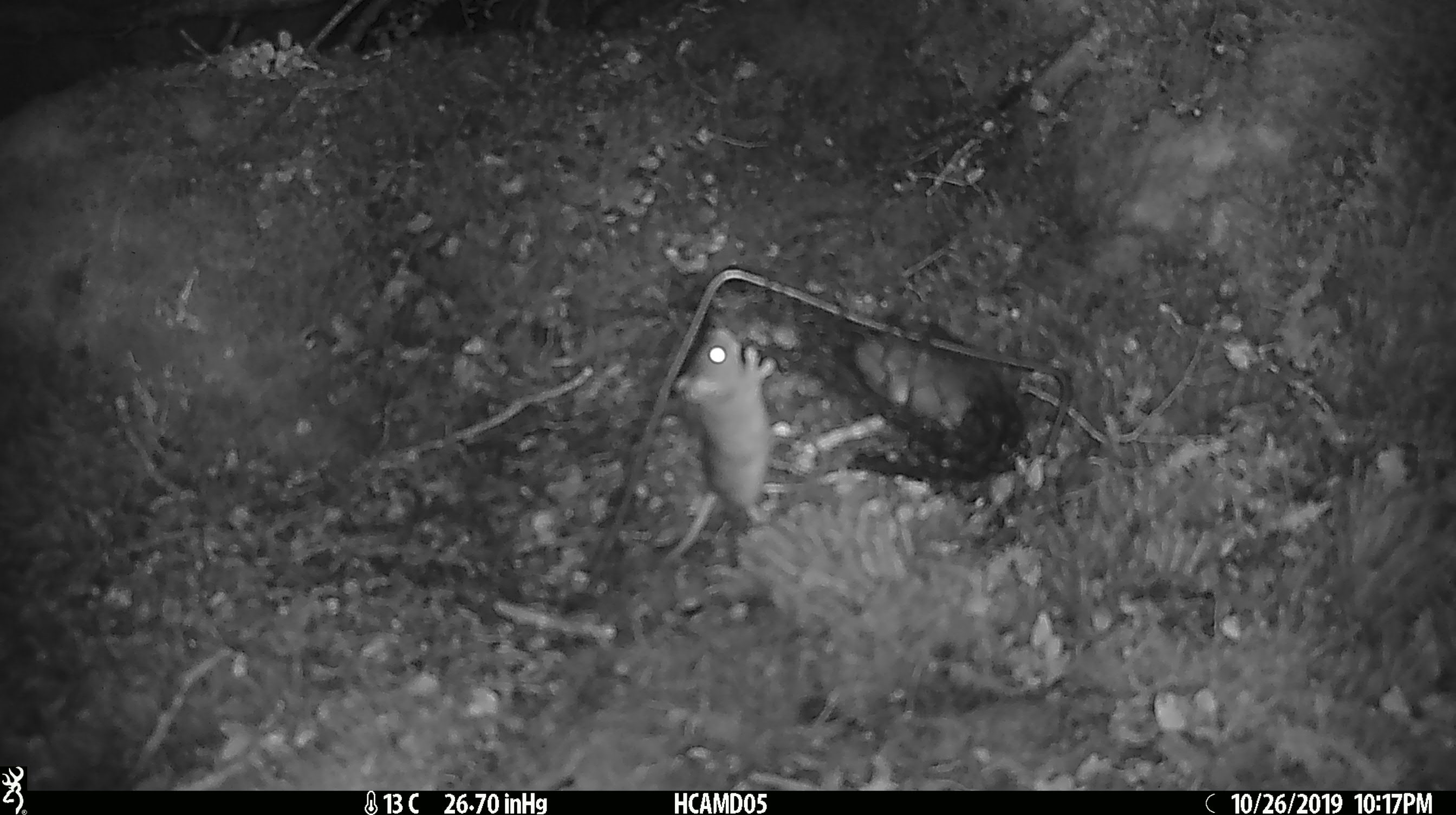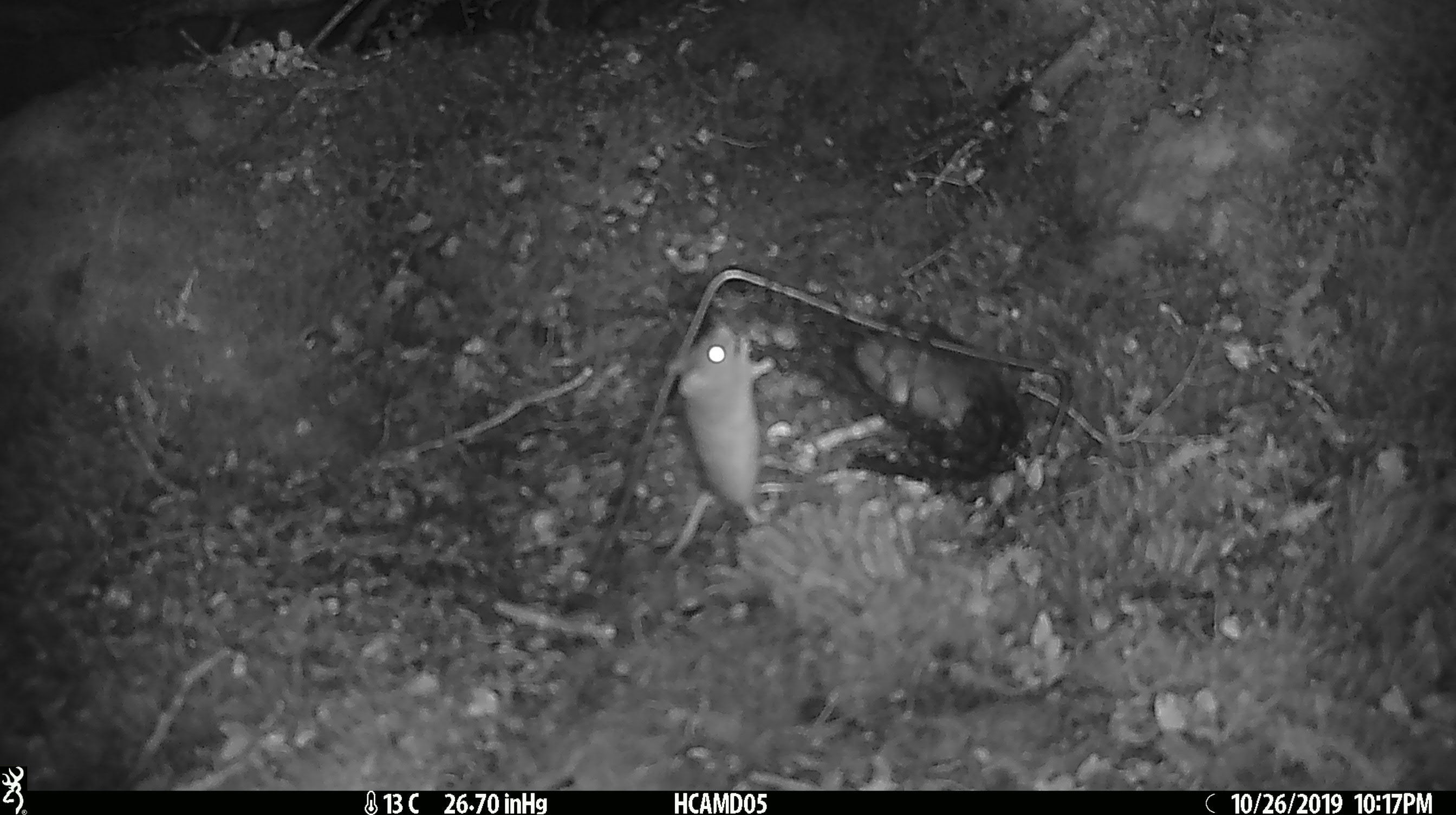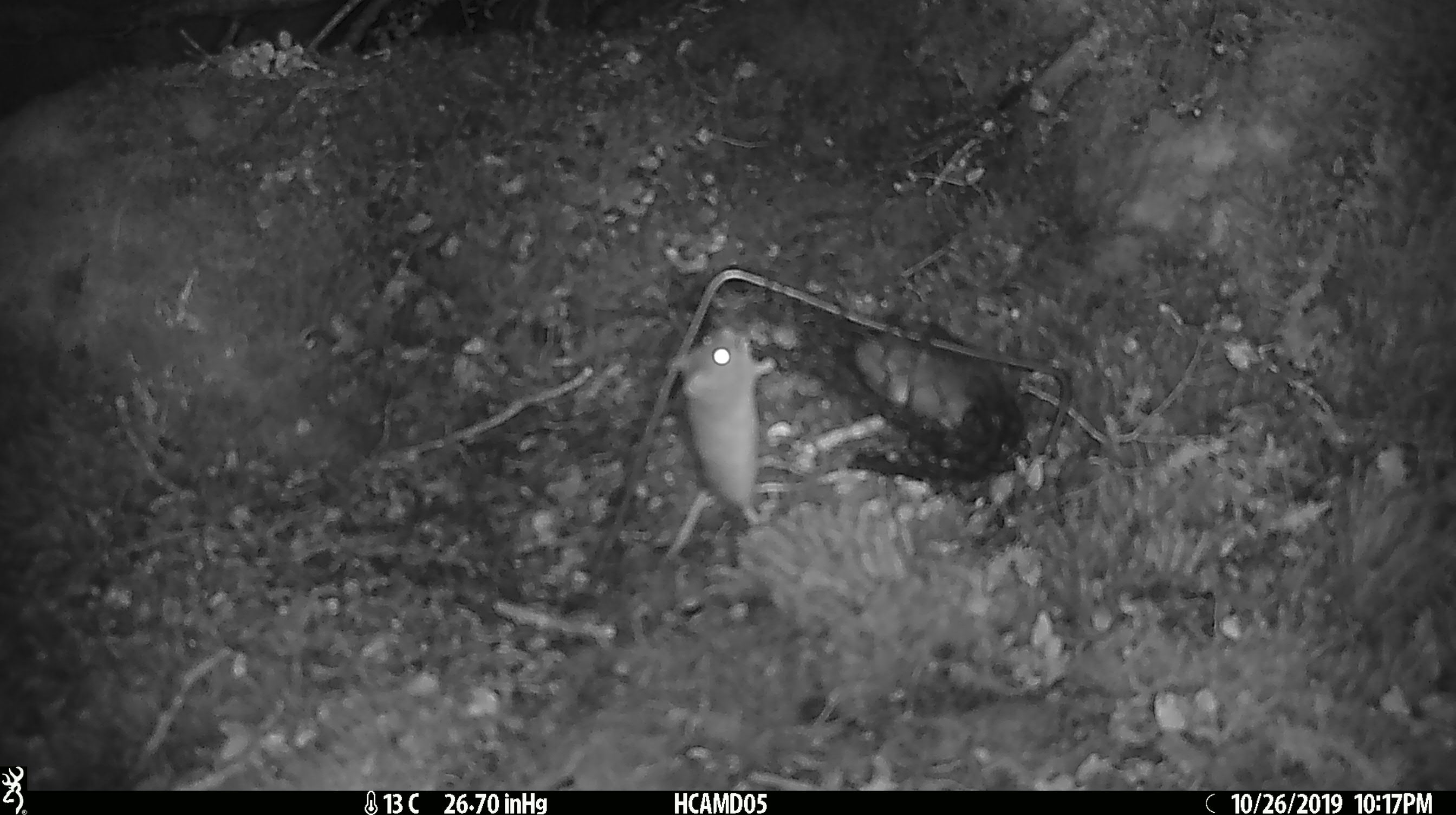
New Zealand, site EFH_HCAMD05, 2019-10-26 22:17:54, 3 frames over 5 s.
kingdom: Animalia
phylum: Chordata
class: Mammalia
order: Rodentia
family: Muridae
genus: Mus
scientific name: Mus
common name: mouse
Mouse (Mus).